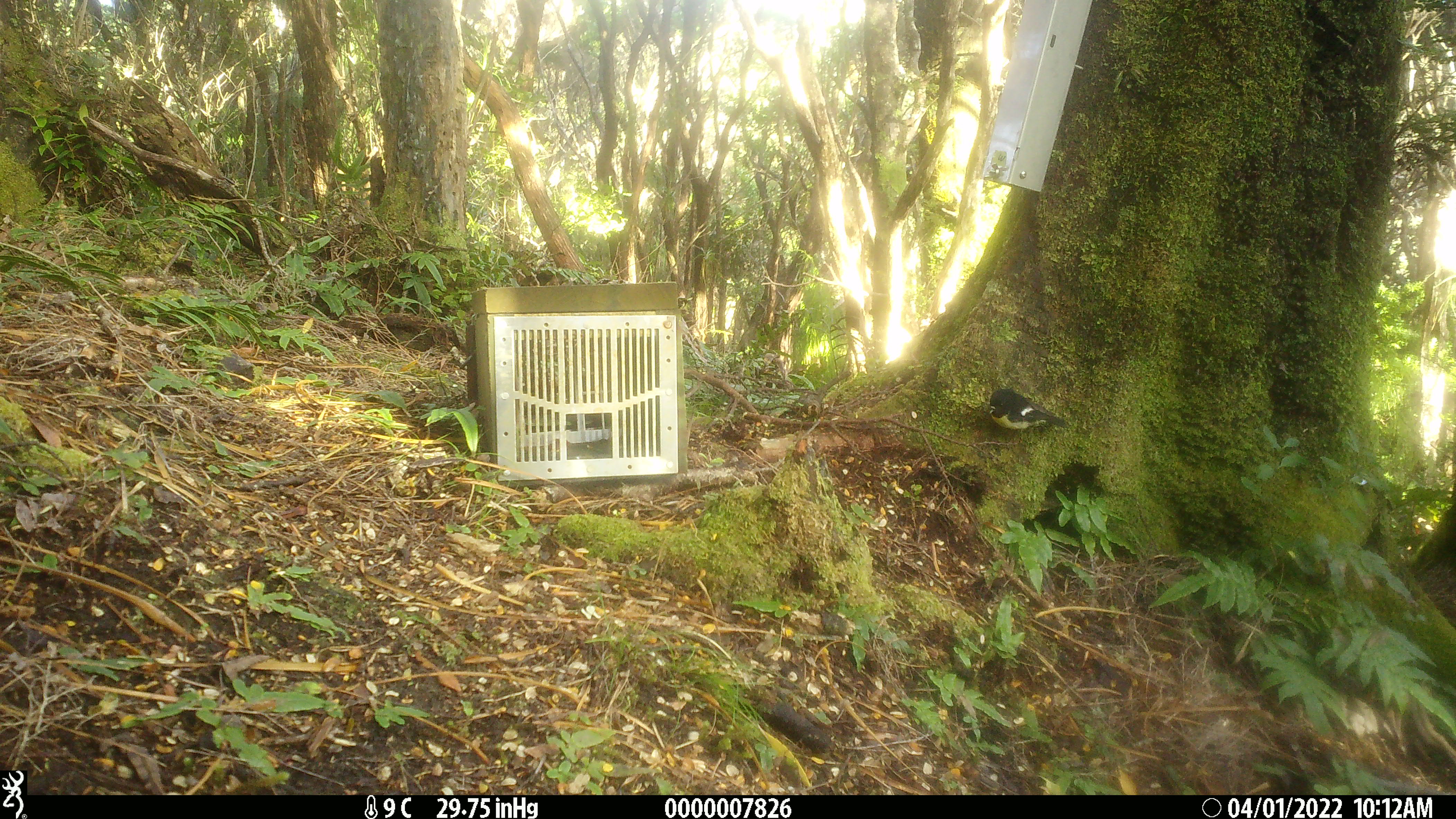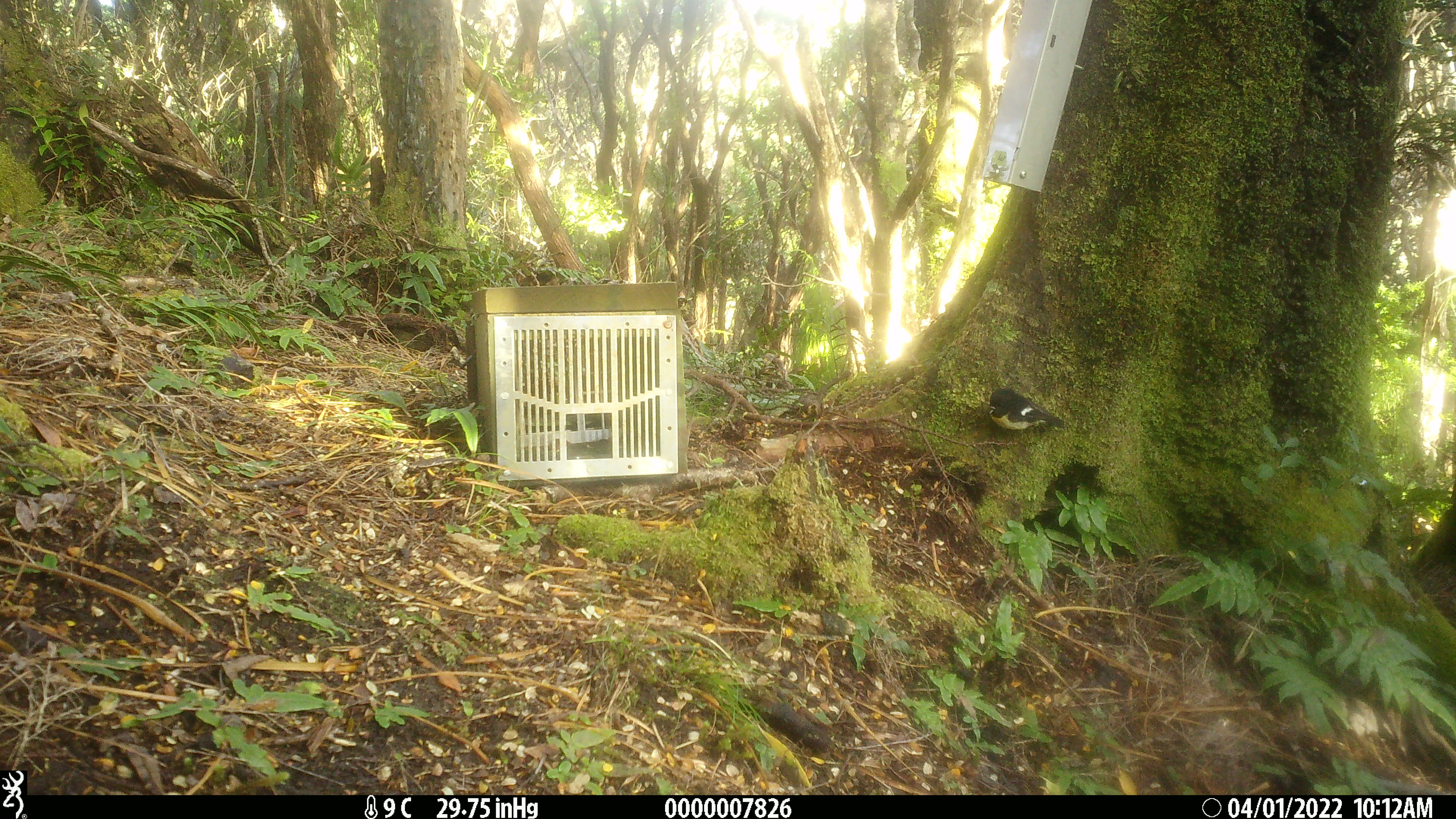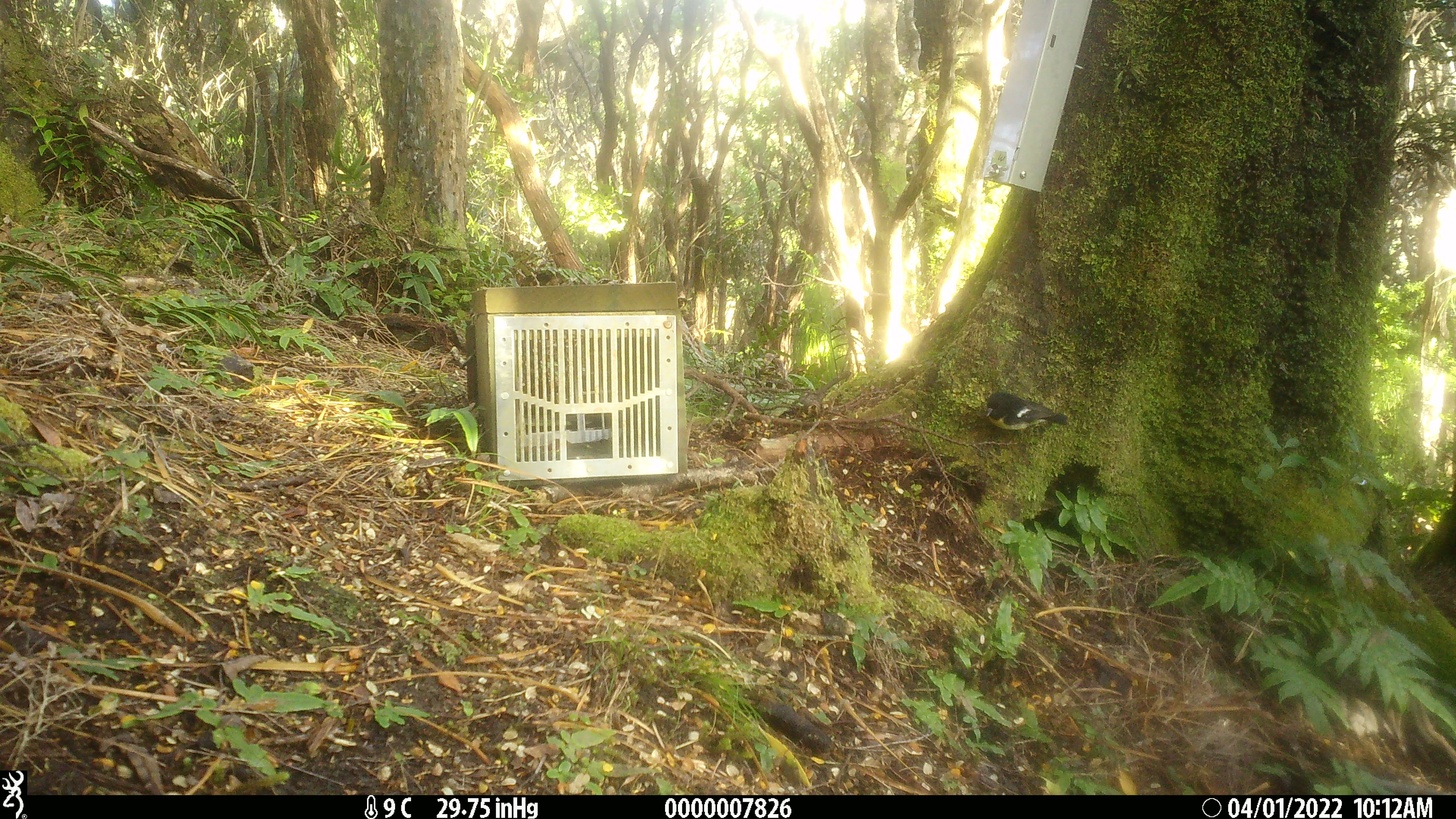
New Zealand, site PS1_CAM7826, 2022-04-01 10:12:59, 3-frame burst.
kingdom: Animalia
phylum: Chordata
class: Aves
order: Passeriformes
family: Petroicidae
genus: Petroica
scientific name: Petroica macrocephala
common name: tomtit